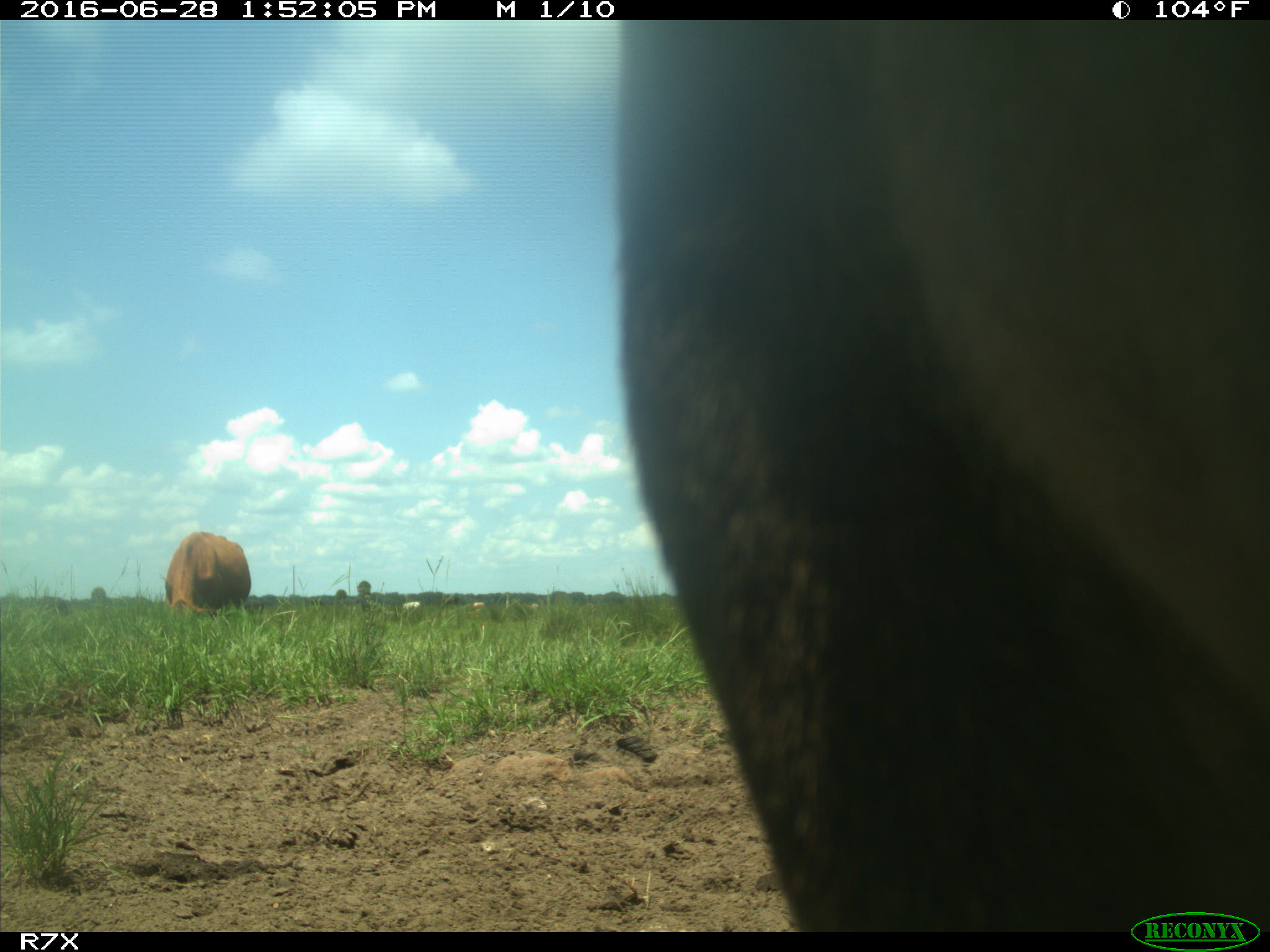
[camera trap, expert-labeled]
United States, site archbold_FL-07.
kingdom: Animalia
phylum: Chordata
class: Mammalia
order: Artiodactyla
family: Bovidae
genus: Bos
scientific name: Bos taurus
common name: domestic cow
Bos taurus (domestic cow).